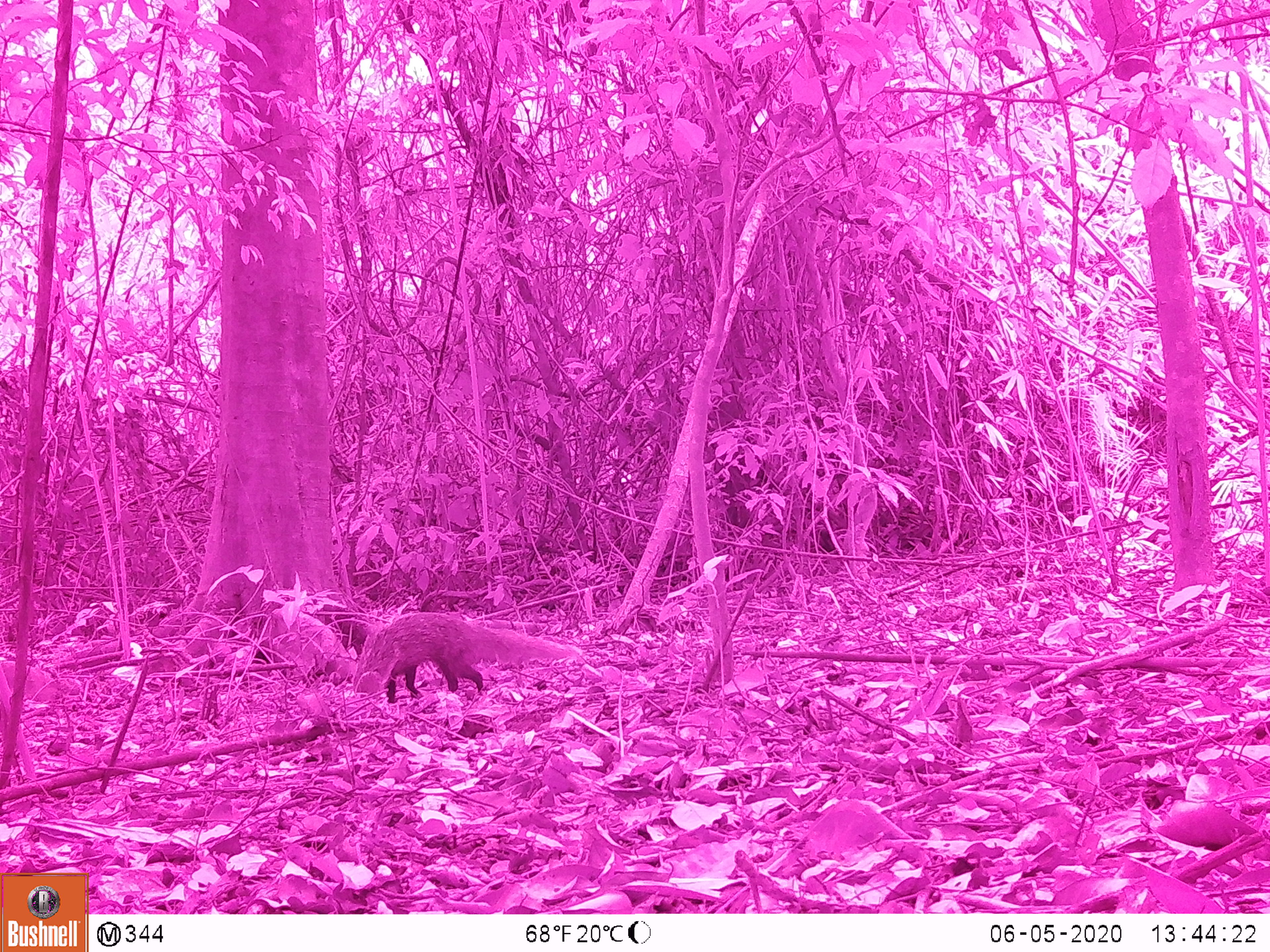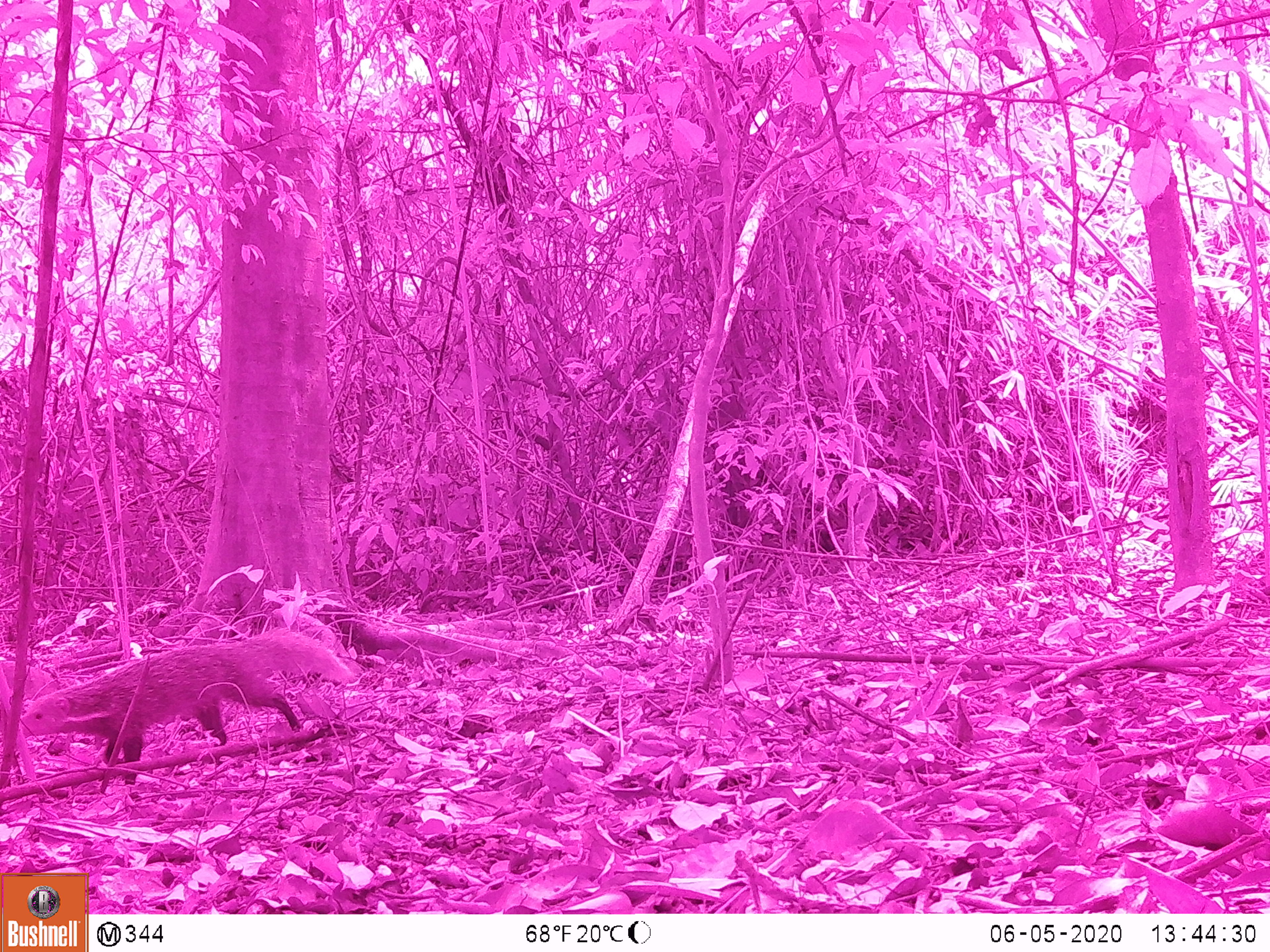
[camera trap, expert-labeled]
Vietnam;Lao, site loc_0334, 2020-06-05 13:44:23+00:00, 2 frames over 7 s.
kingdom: Animalia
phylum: Chordata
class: Mammalia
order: Carnivora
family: Herpestidae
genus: Urva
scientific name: Urva urva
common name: crab-eating mongoose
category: crab eating mongoose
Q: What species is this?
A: Crab eating mongoose (crab-eating mongoose) (Urva urva).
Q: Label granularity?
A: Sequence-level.